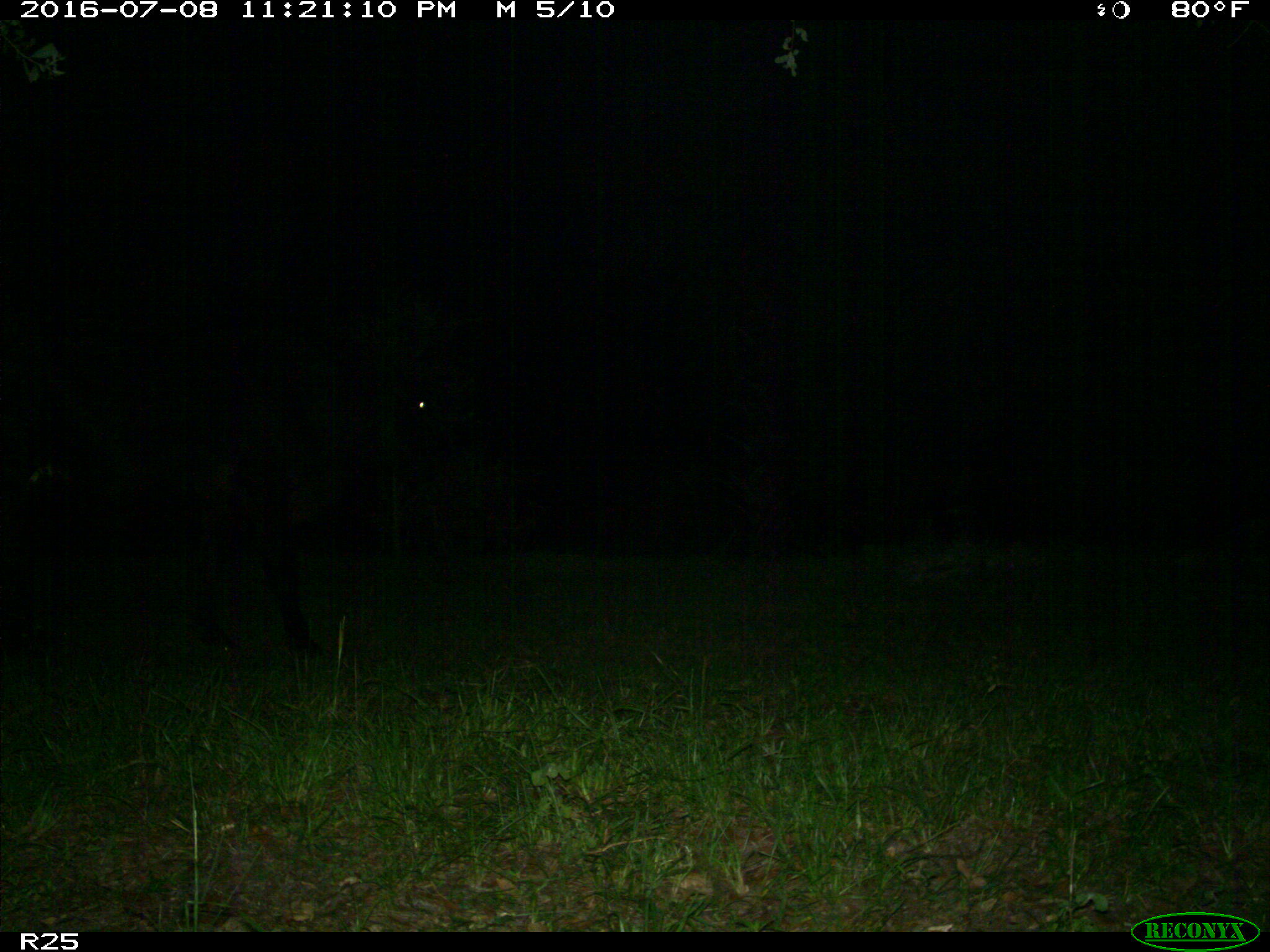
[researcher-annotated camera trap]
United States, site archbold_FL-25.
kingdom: Animalia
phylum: Chordata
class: Mammalia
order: Artiodactyla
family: Bovidae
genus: Bos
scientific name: Bos taurus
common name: domestic cow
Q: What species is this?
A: Bos taurus (domestic cow).